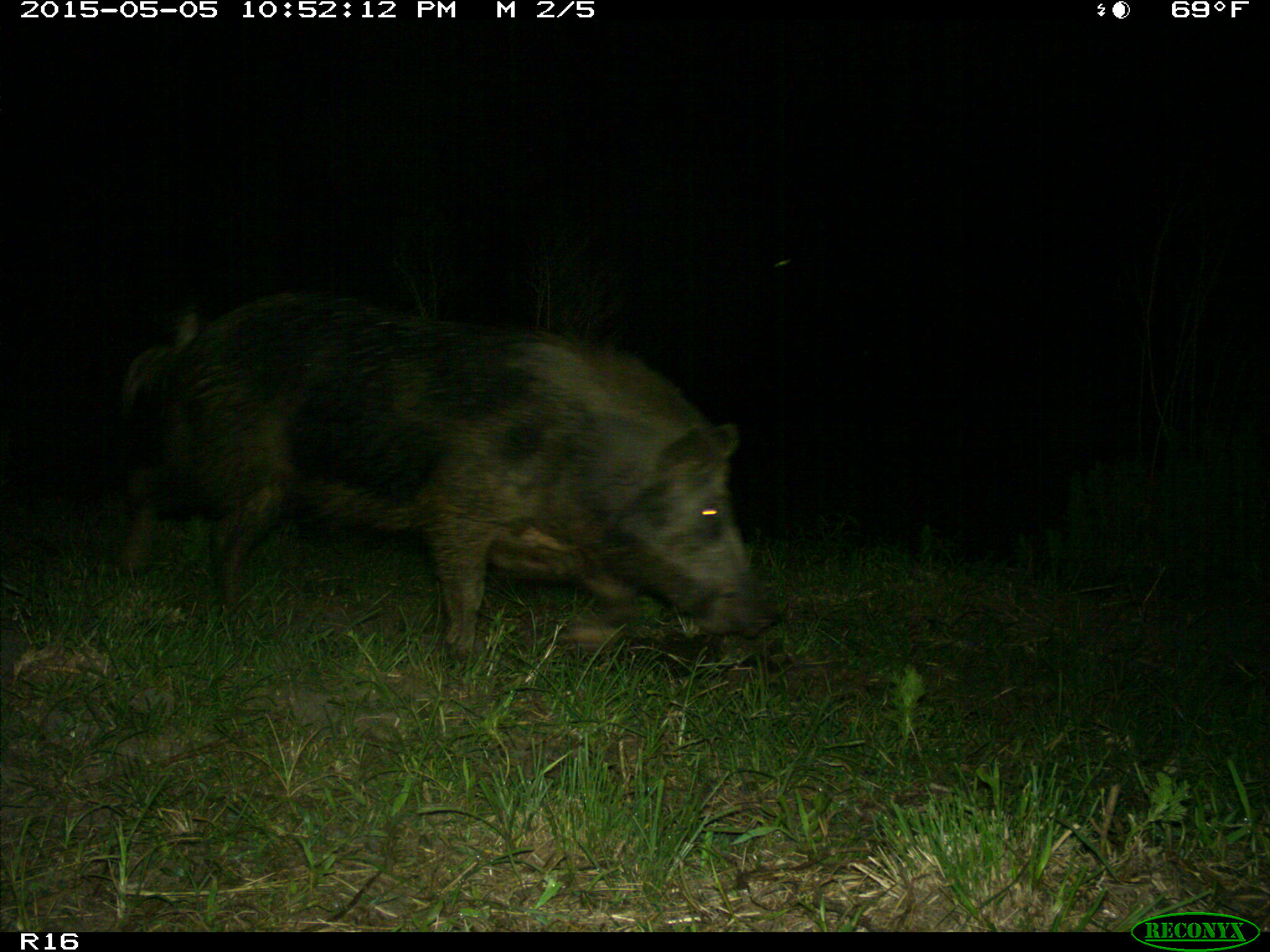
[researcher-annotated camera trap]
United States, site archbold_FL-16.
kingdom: Animalia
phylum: Chordata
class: Mammalia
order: Artiodactyla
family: Suidae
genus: Sus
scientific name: Sus scrofa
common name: wild boar